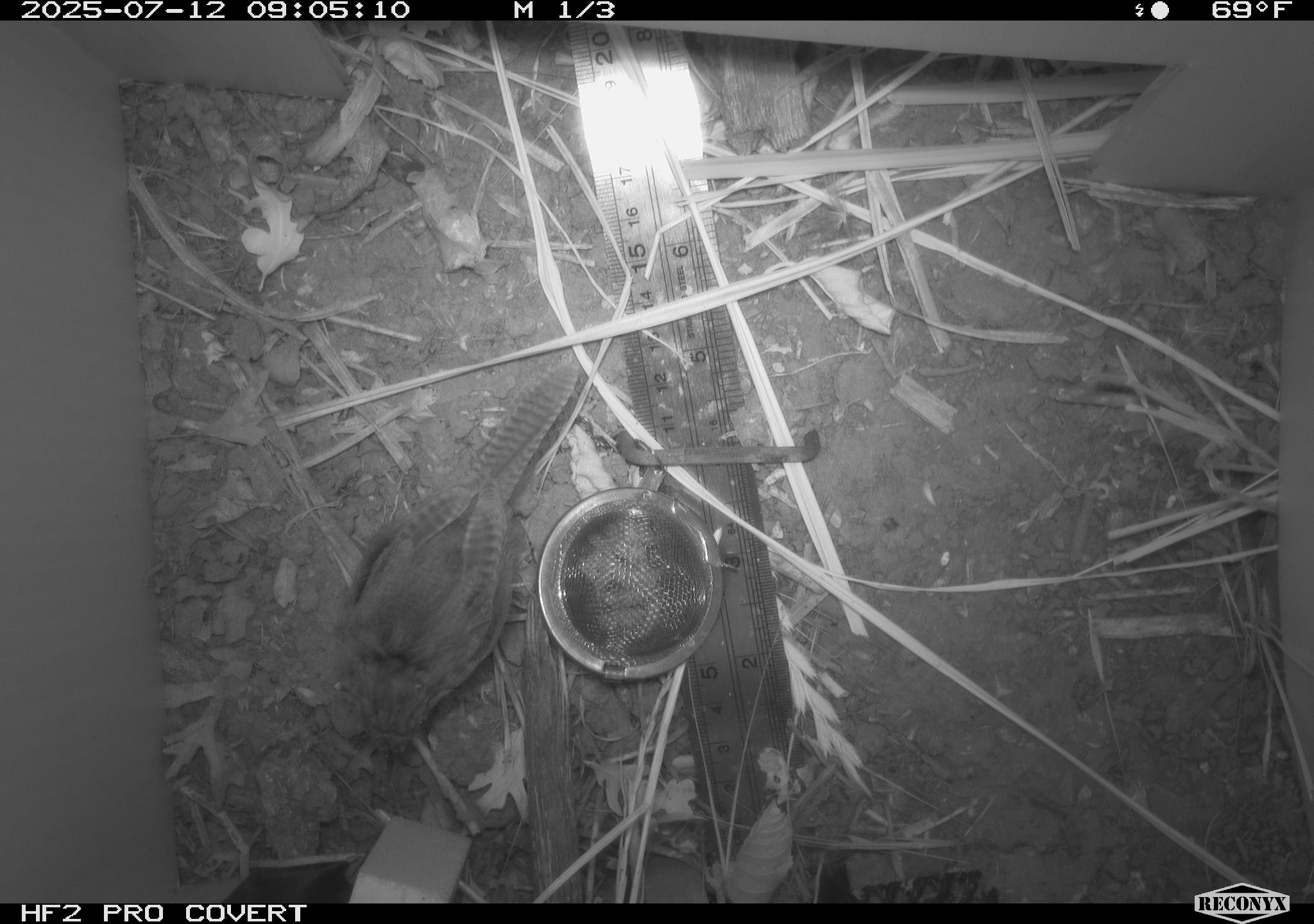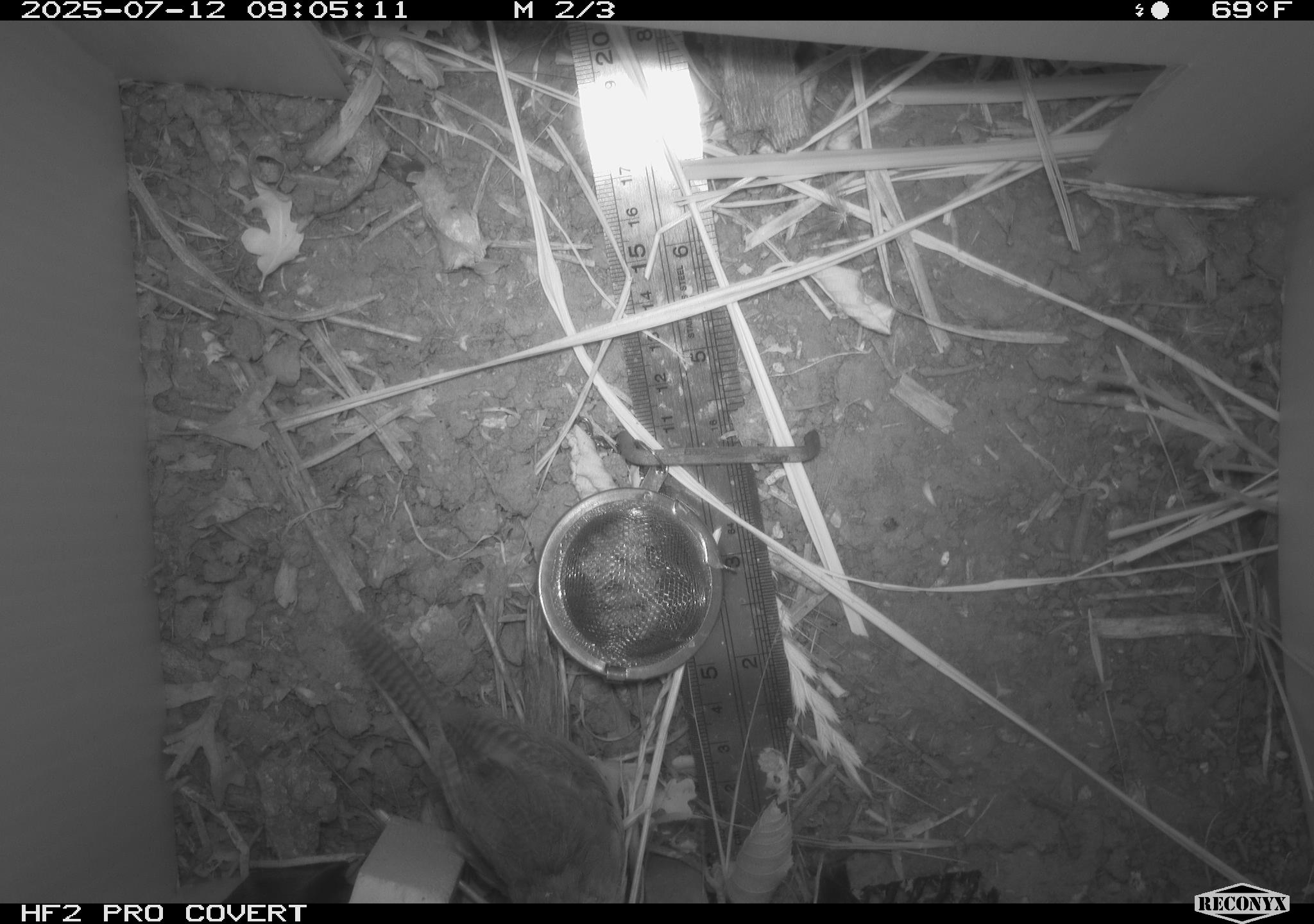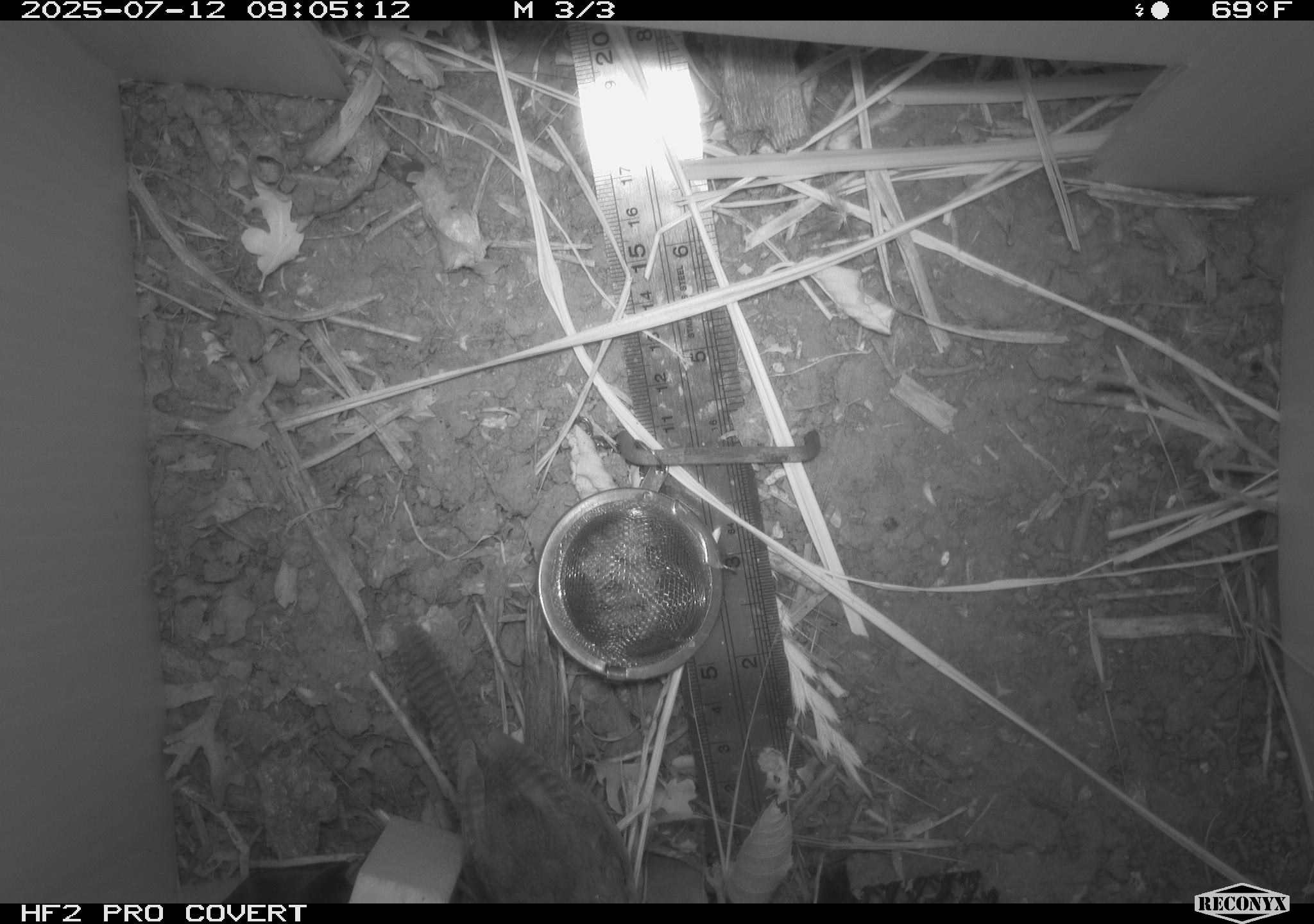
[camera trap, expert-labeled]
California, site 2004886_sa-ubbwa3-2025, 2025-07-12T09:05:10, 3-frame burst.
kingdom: Animalia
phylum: Chordata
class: Aves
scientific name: Aves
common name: bird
Bird (Aves).